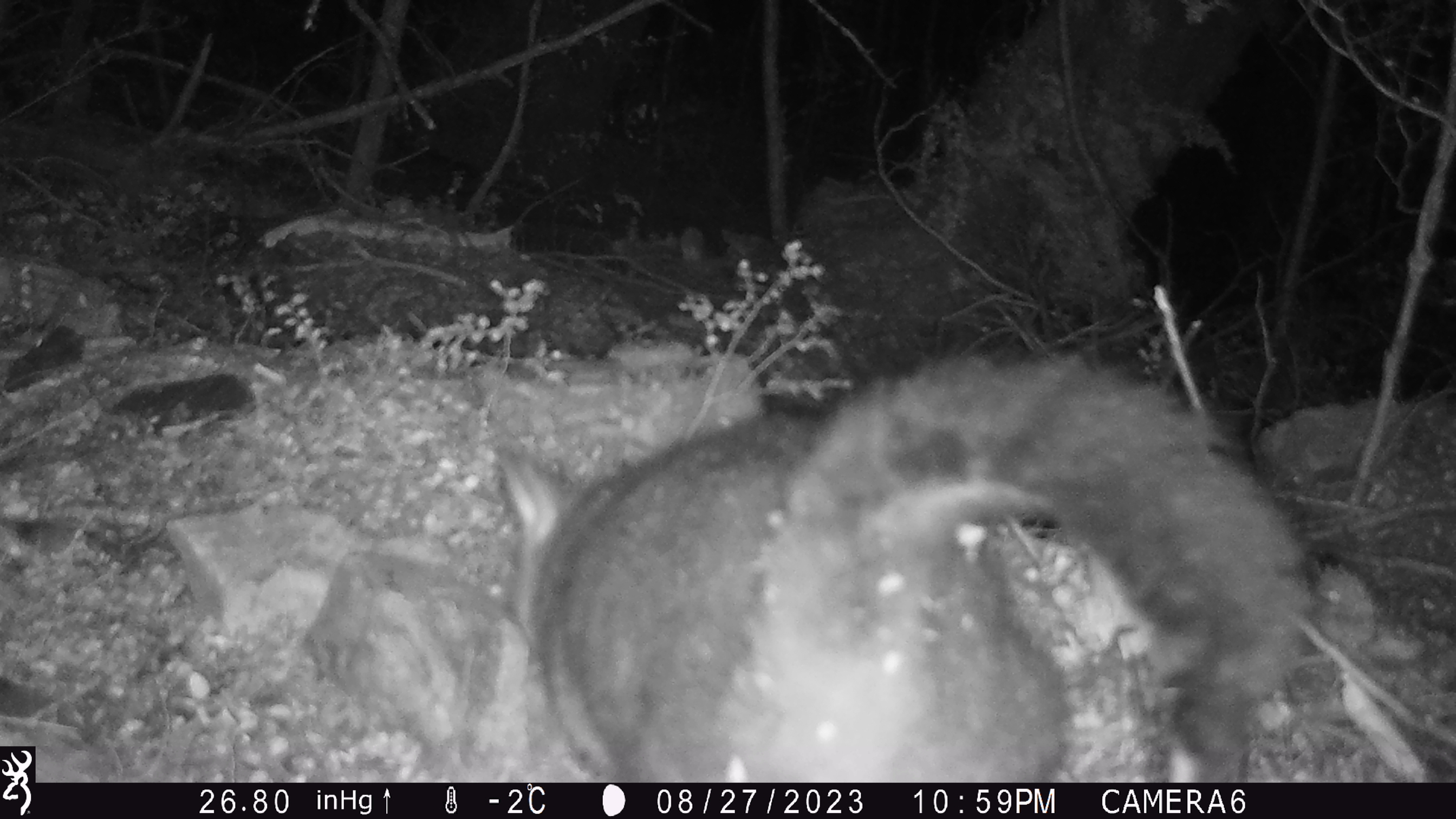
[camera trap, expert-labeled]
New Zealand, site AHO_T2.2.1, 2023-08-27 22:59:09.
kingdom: Animalia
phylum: Chordata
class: Mammalia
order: Carnivora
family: Mustelidae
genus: Mustela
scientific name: Mustela erminea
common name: stoat